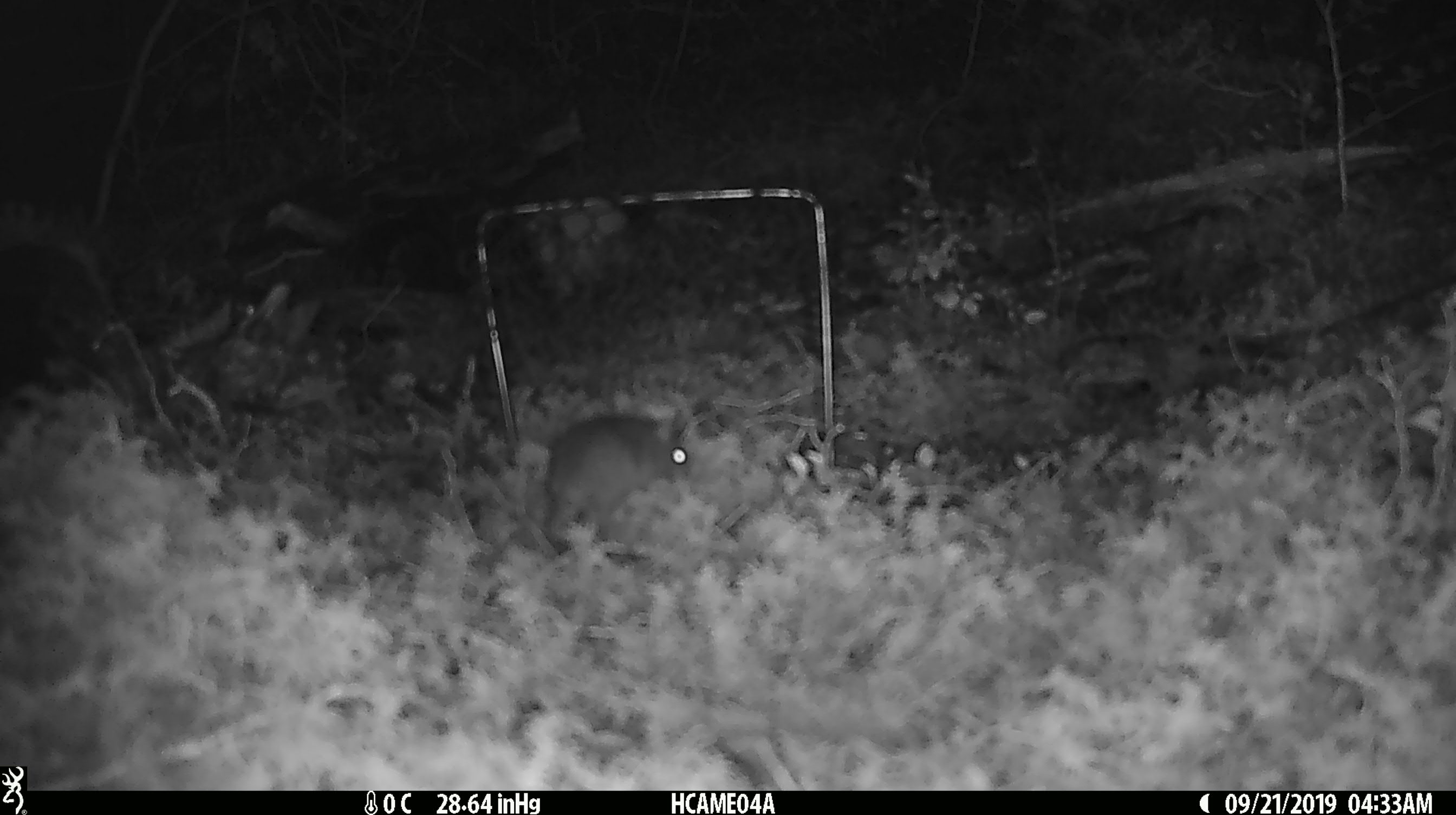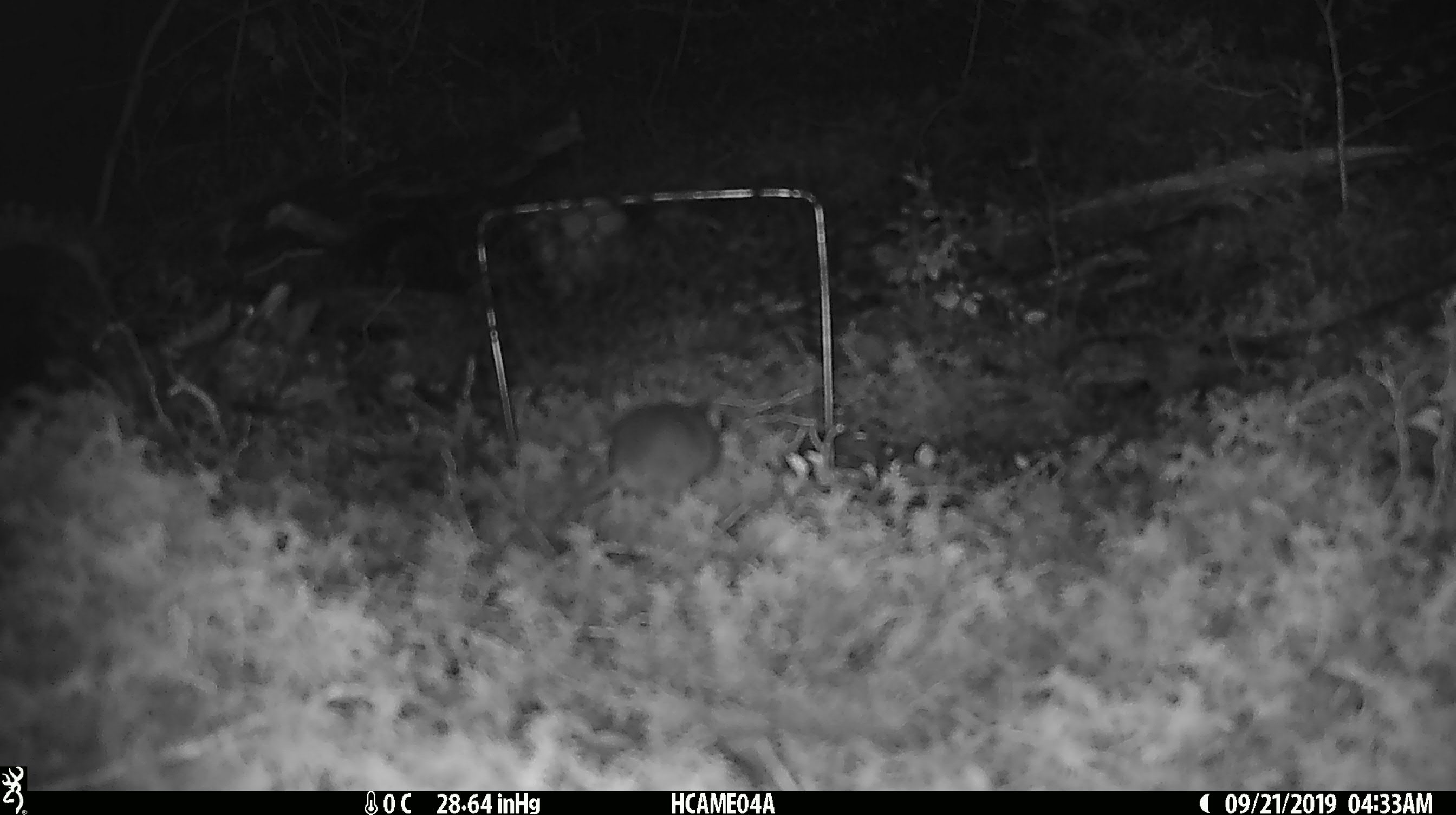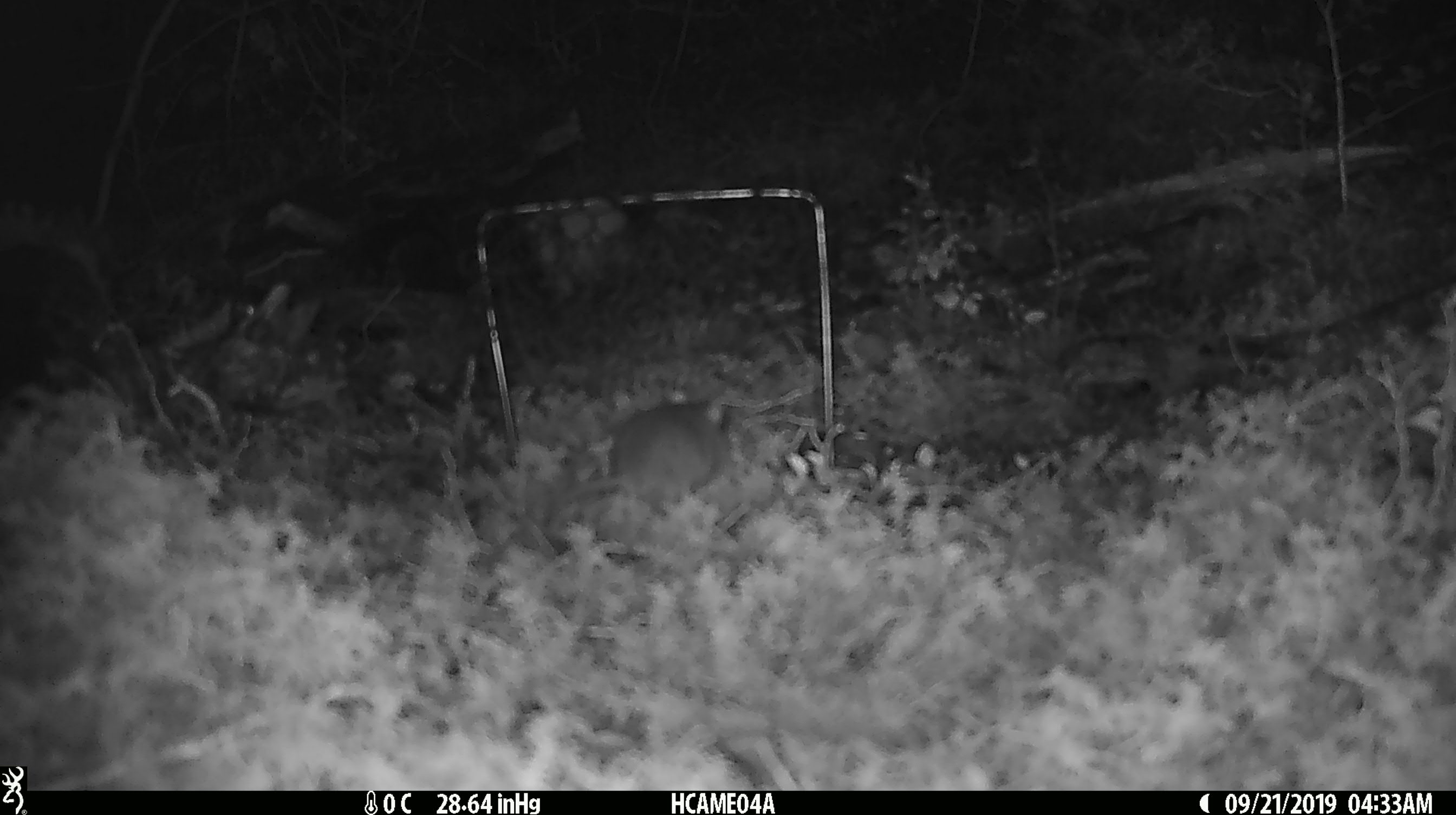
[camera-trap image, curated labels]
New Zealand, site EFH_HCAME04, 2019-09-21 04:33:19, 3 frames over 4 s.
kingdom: Animalia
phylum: Chordata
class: Mammalia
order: Rodentia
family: Muridae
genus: Mus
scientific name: Mus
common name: mouse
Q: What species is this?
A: Mouse (Mus).